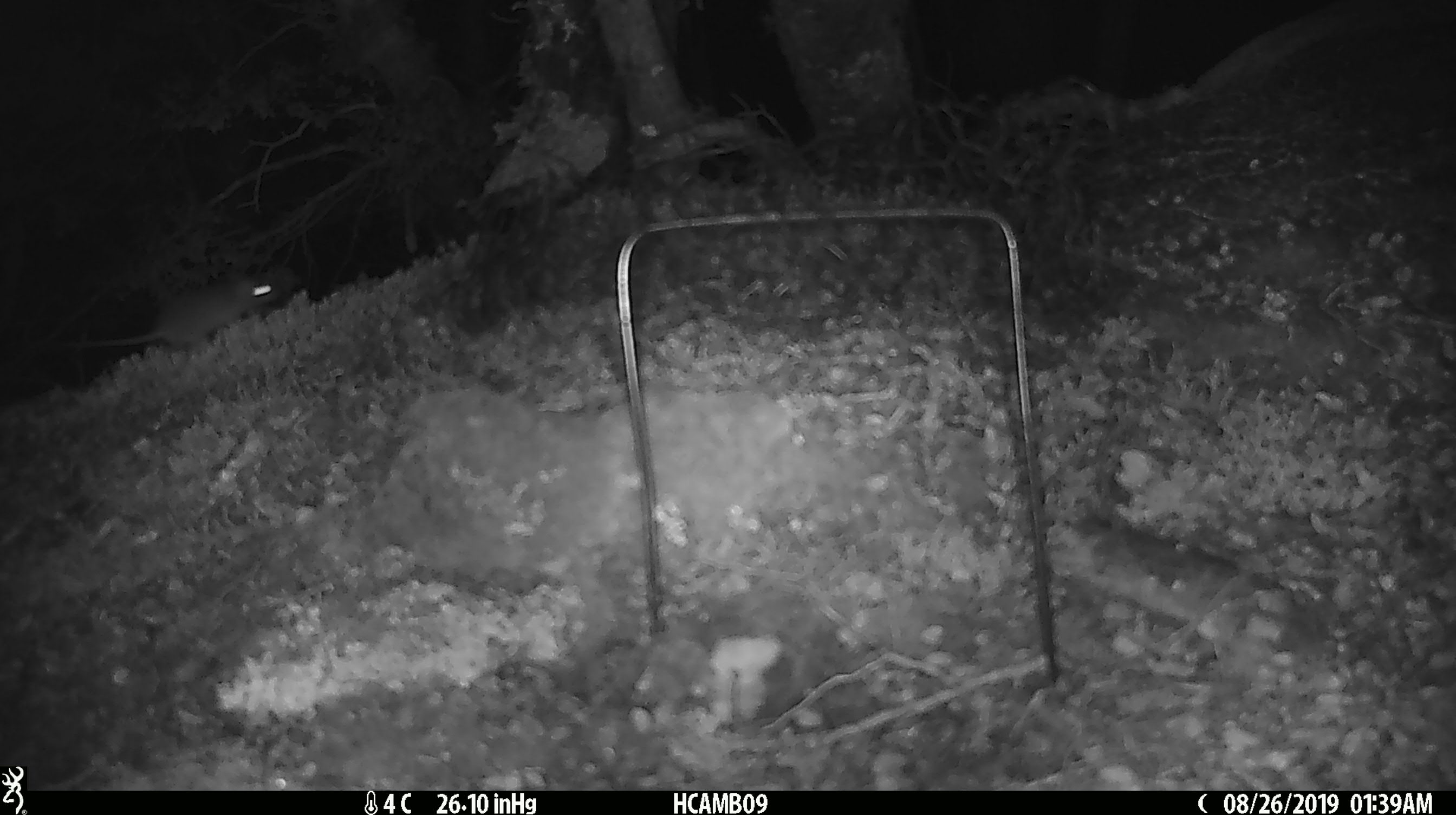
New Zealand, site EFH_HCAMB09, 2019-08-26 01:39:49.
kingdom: Animalia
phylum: Chordata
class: Mammalia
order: Rodentia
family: Muridae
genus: Mus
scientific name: Mus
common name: mouse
Mouse (Mus).